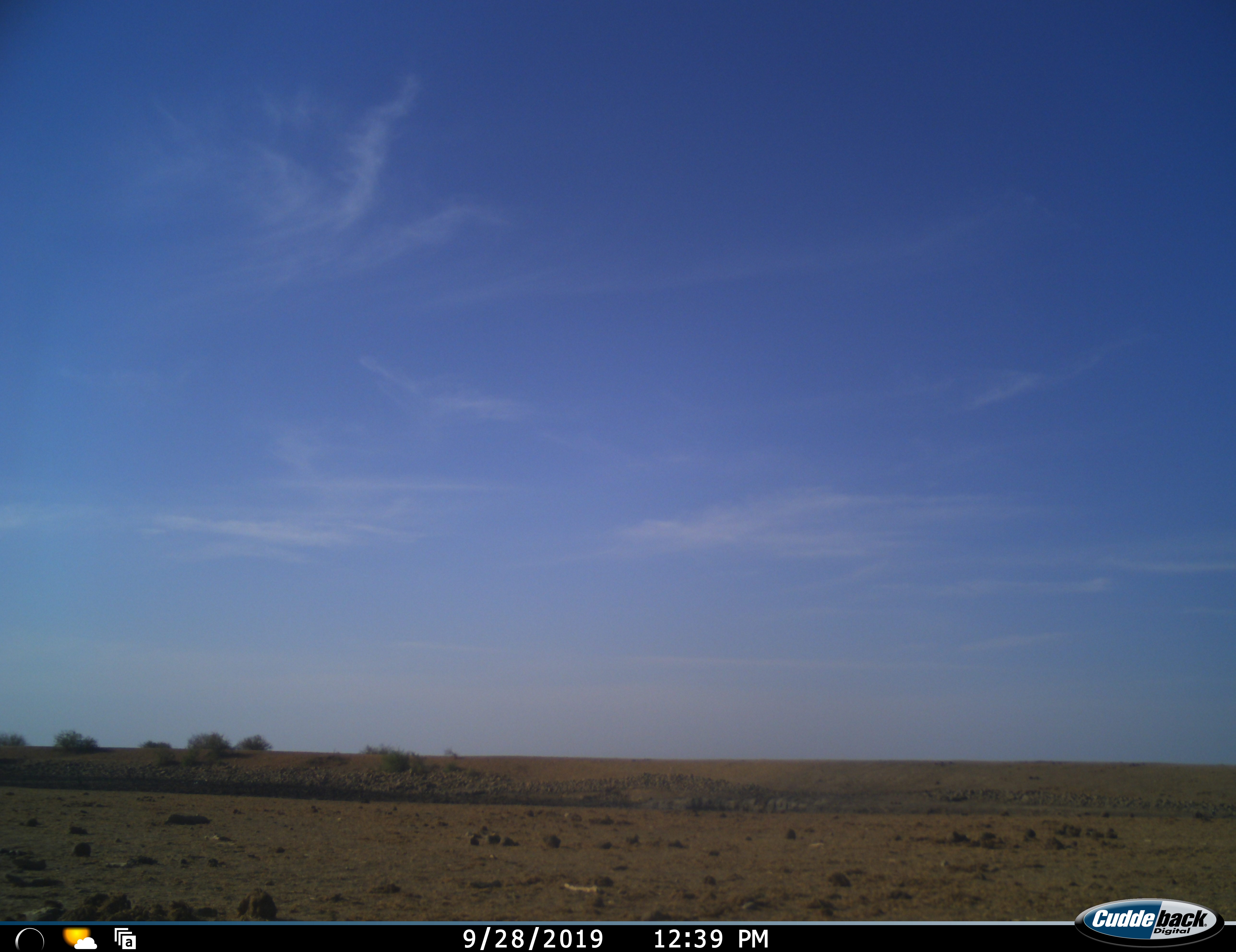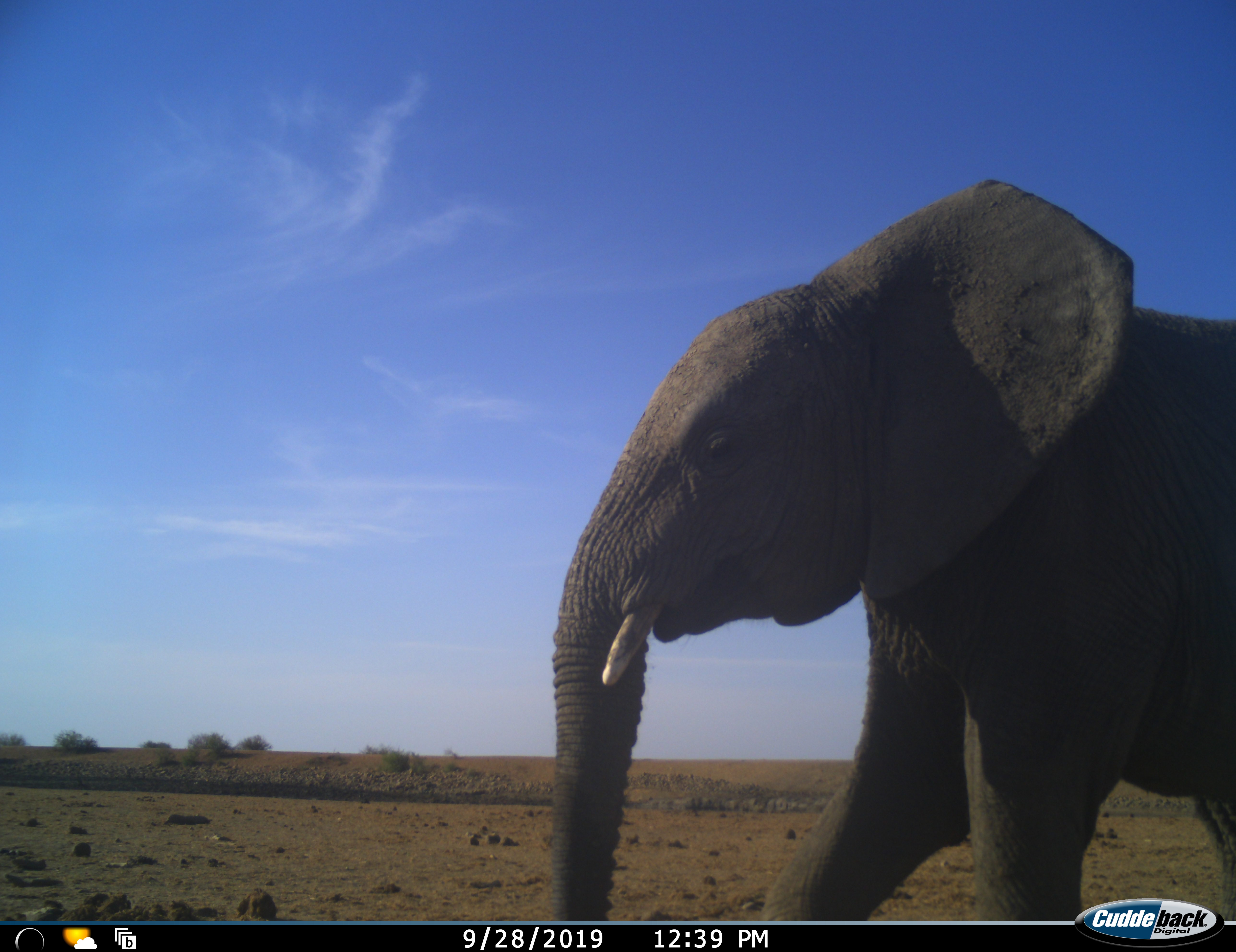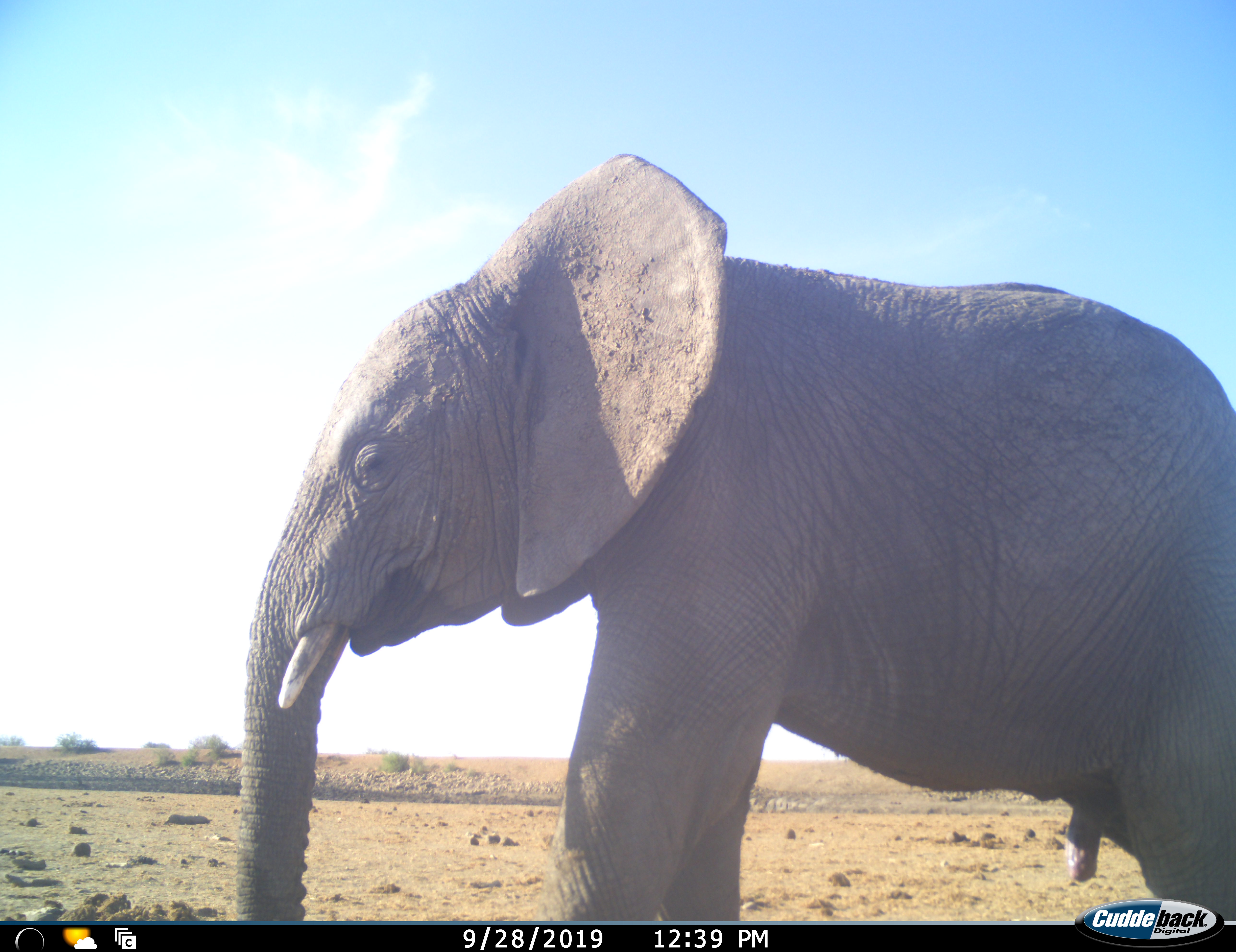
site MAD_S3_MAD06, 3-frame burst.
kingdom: Animalia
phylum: Chordata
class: Mammalia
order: Proboscidea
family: Elephantidae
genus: Loxodonta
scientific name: Loxodonta africana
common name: african bush elephant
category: elephant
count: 1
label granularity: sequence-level